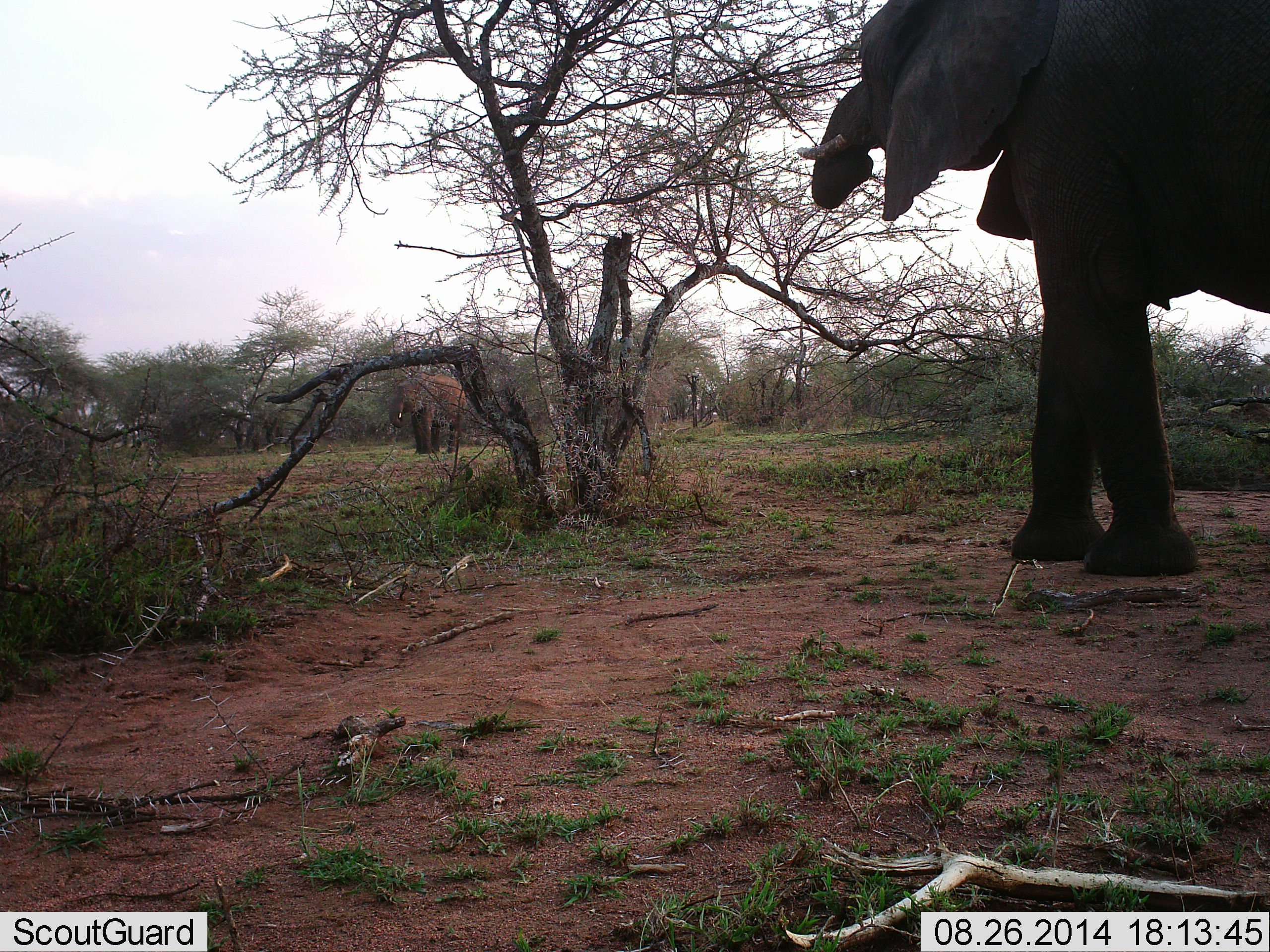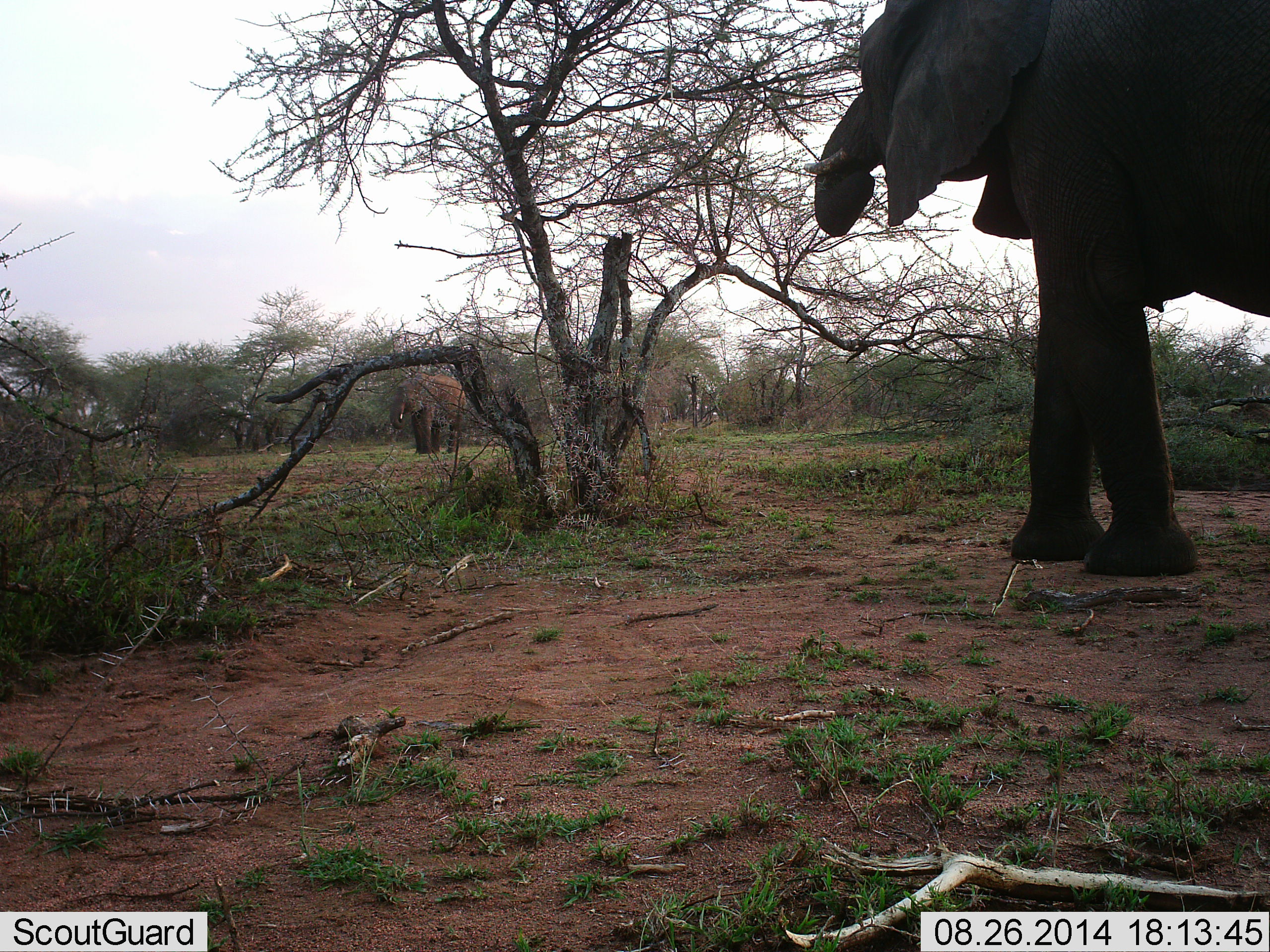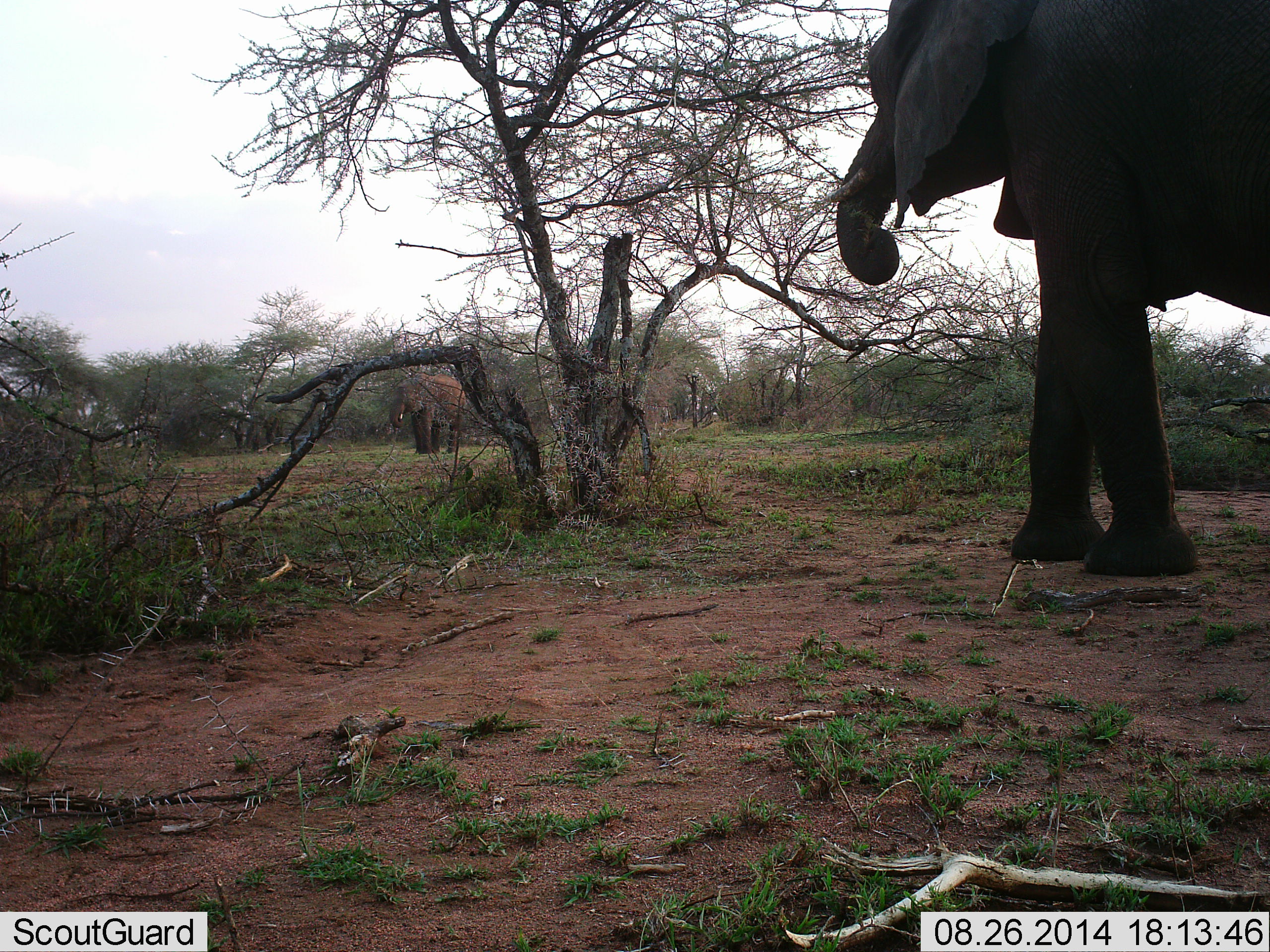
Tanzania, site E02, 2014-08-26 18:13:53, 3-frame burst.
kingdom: Animalia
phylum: Chordata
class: Mammalia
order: Proboscidea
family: Elephantidae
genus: Loxodonta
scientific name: Loxodonta africana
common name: african bush elephant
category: elephant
Elephant (african bush elephant) (Loxodonta africana), count 2. Behavior (volunteer vote fractions): standing 60%, resting 0%, moving 10%, interacting 0%. Young present (vote fraction): 0%. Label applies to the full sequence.